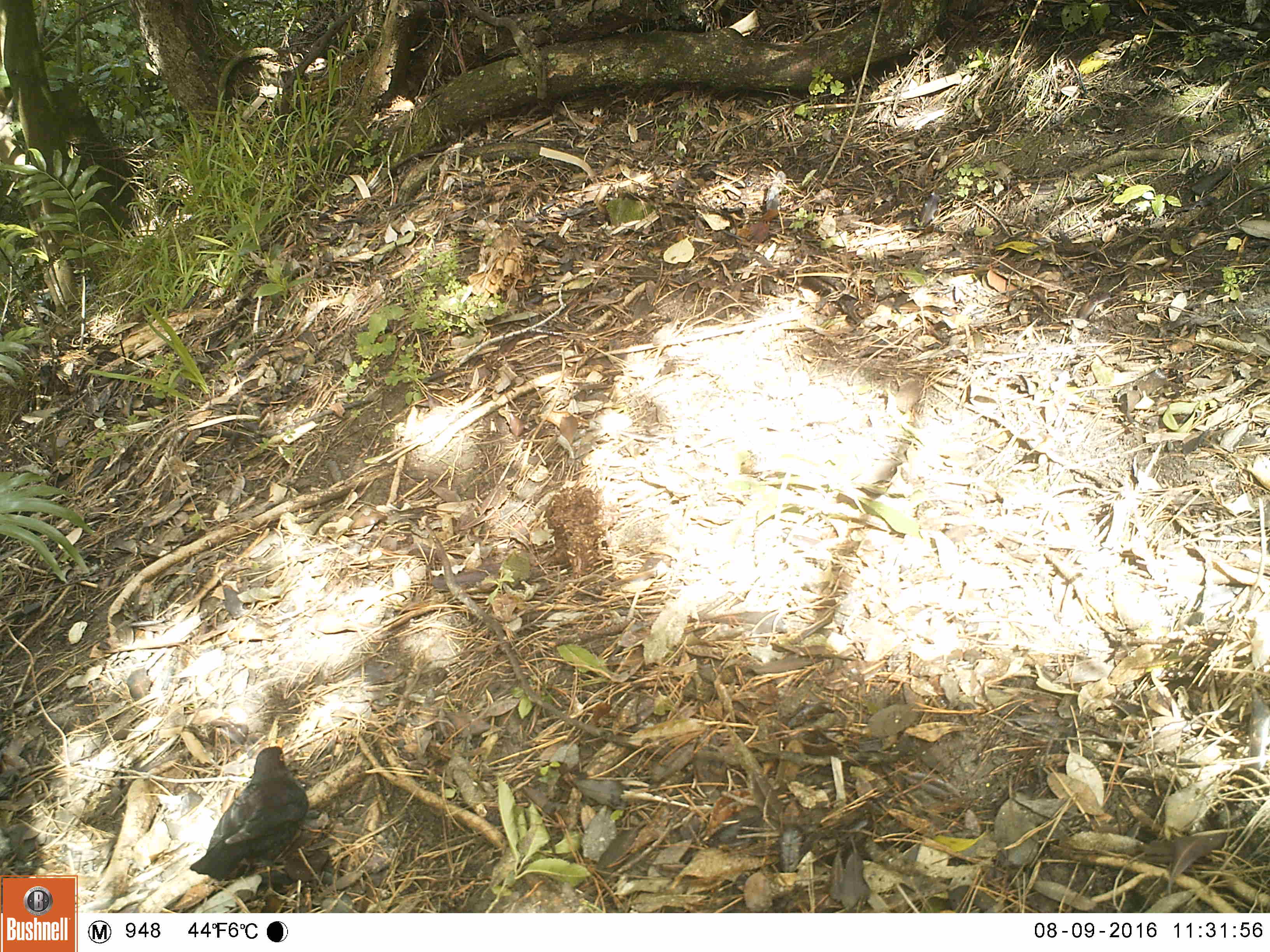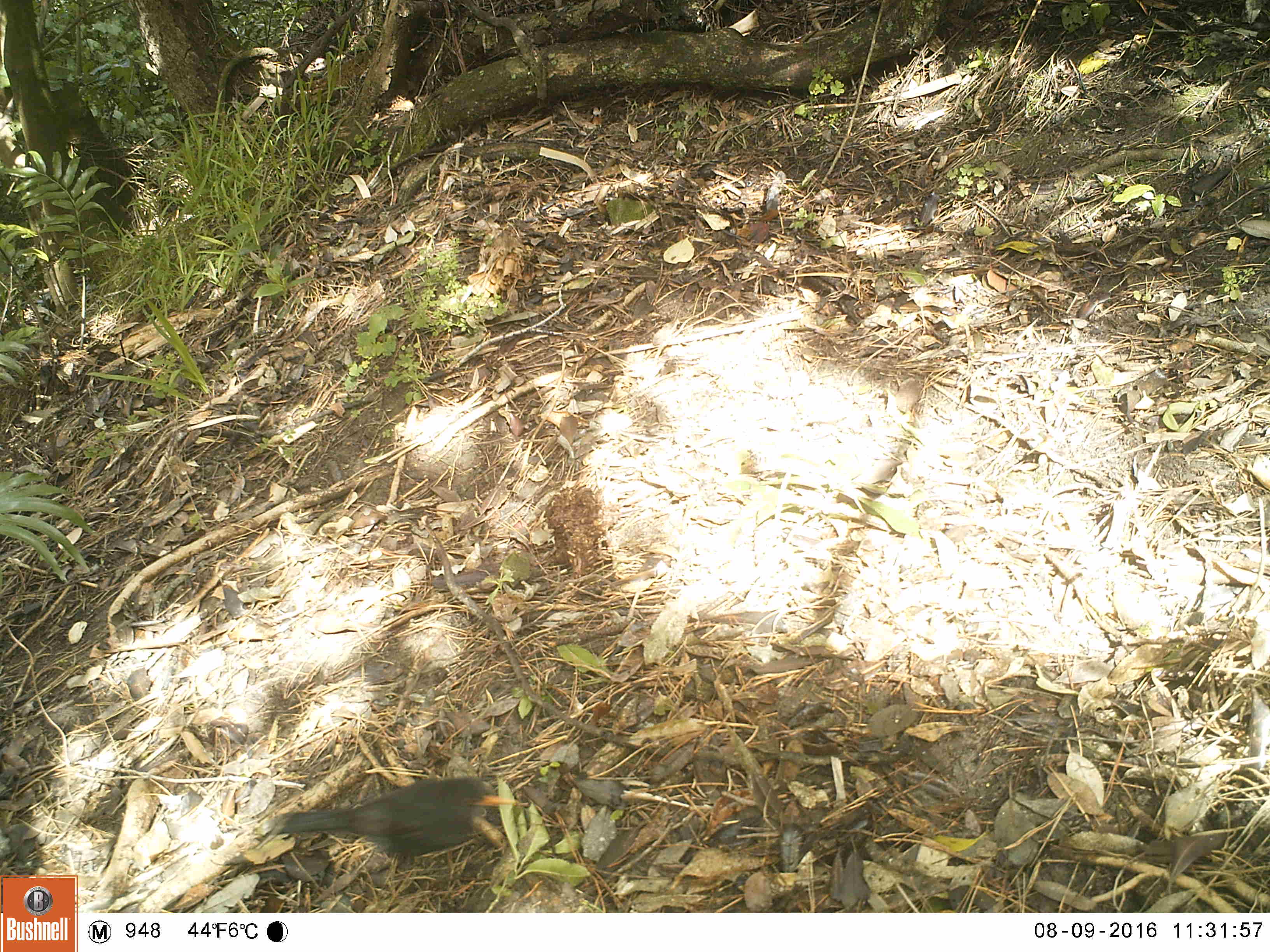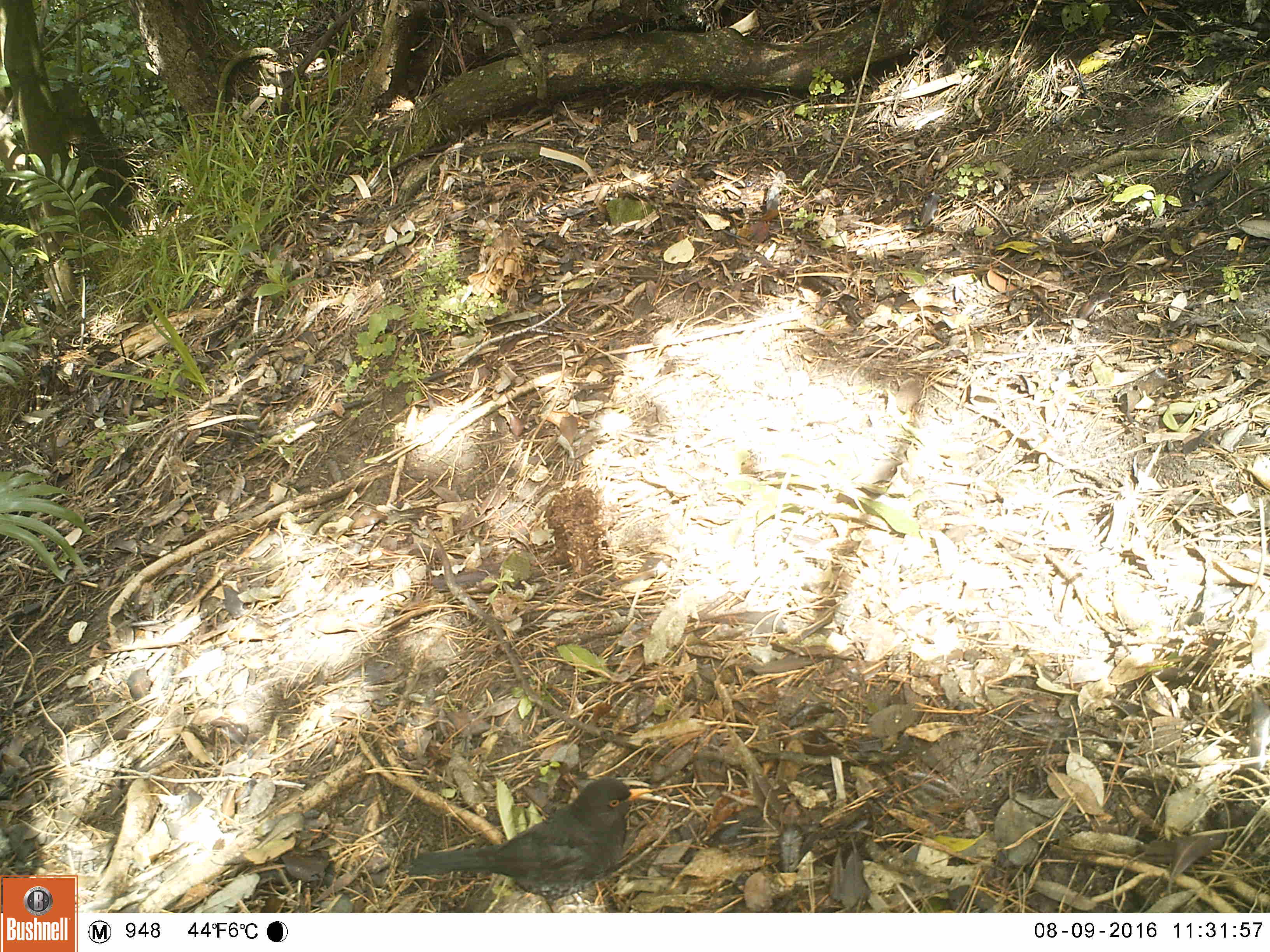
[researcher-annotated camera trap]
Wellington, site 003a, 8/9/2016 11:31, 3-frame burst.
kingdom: Animalia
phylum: Chordata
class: Aves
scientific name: Aves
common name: bird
Bird (Aves).